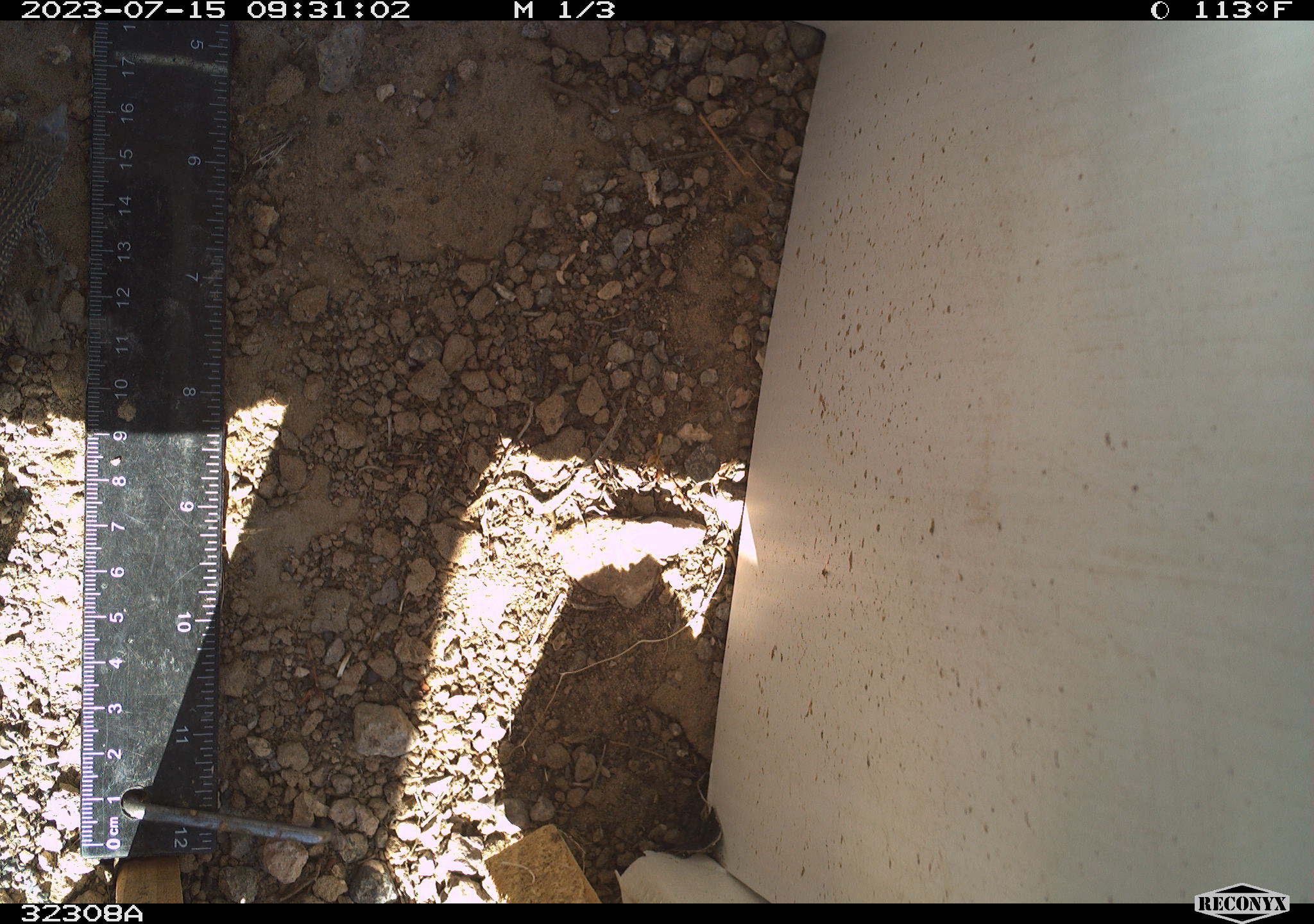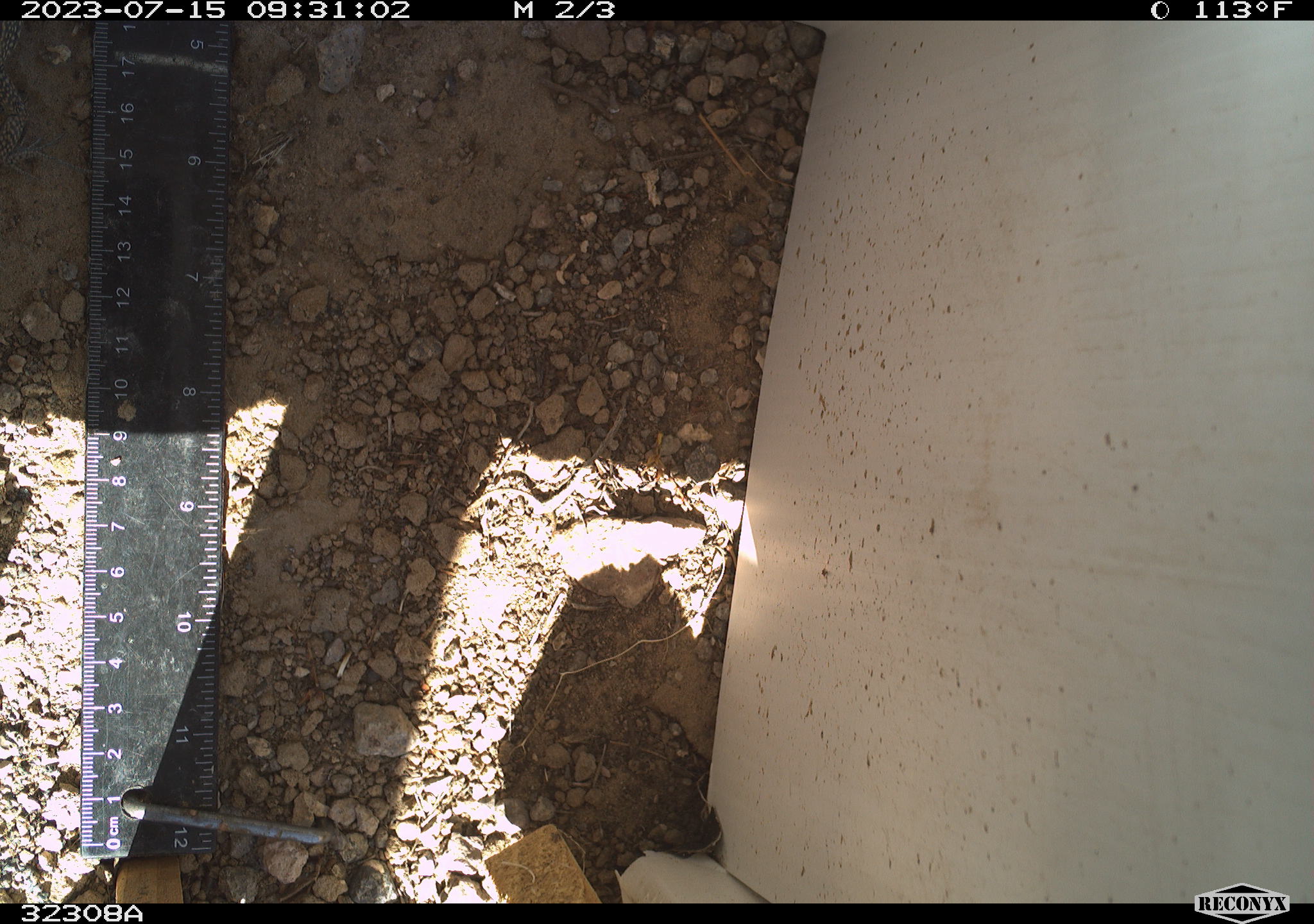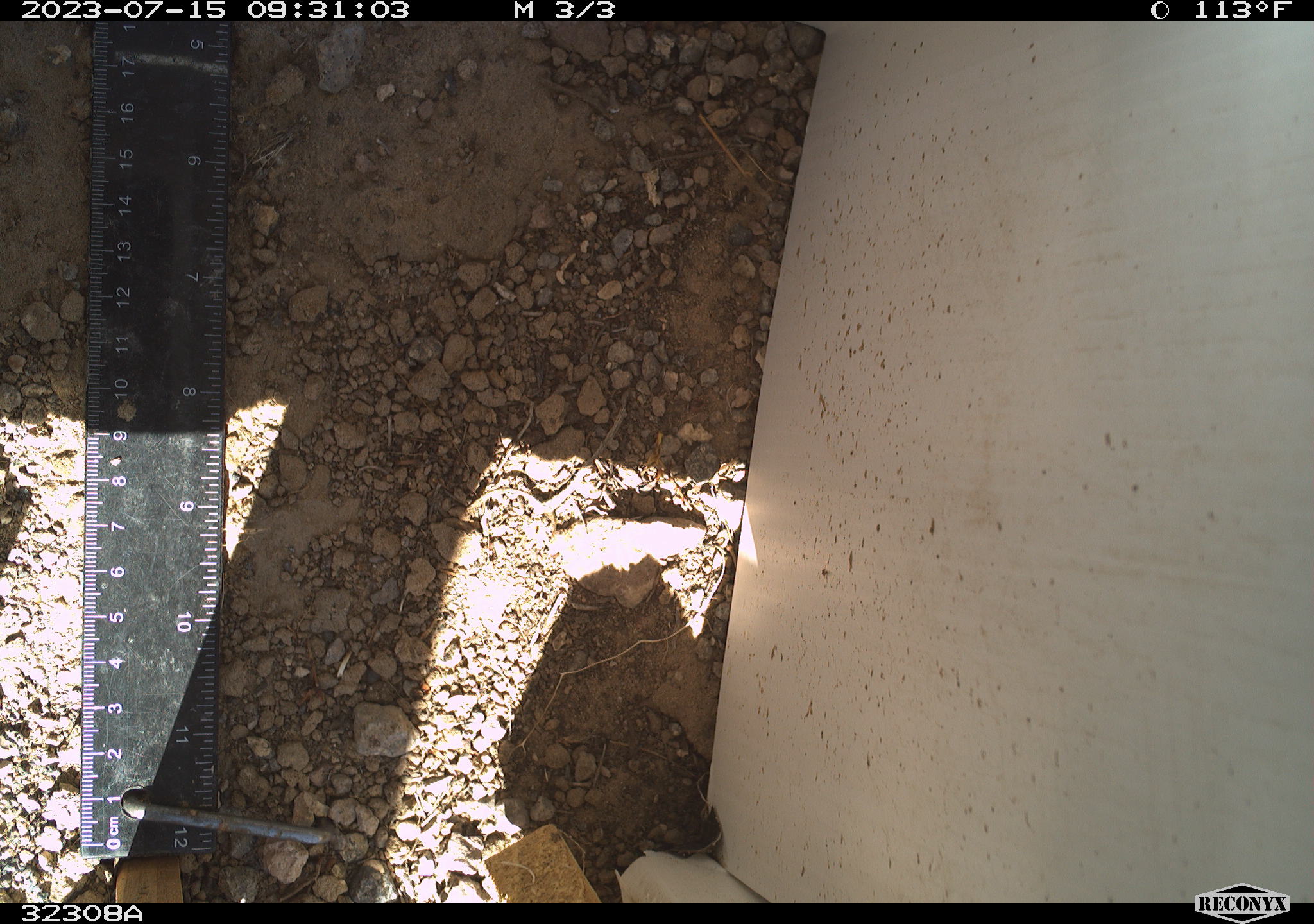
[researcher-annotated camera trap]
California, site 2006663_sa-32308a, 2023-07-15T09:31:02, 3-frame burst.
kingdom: Animalia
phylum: Chordata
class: Reptilia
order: Squamata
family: Teiidae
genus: Aspidoscelis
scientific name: Aspidoscelis tigris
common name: western whiptail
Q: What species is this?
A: Western whiptail (Aspidoscelis tigris).